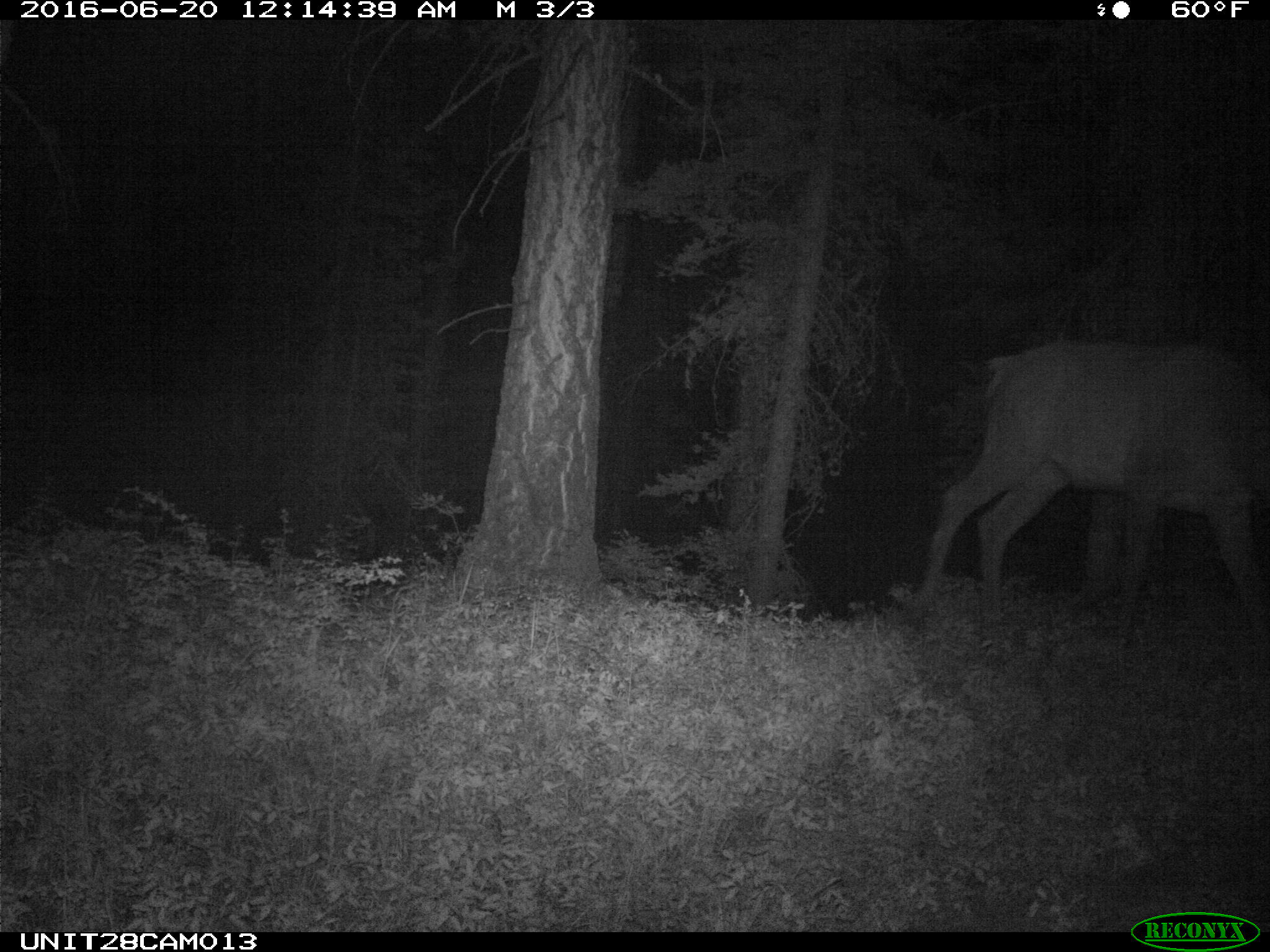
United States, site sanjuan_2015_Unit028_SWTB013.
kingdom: Animalia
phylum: Chordata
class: Mammalia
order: Artiodactyla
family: Cervidae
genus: Cervus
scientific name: Cervus elaphus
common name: red deer